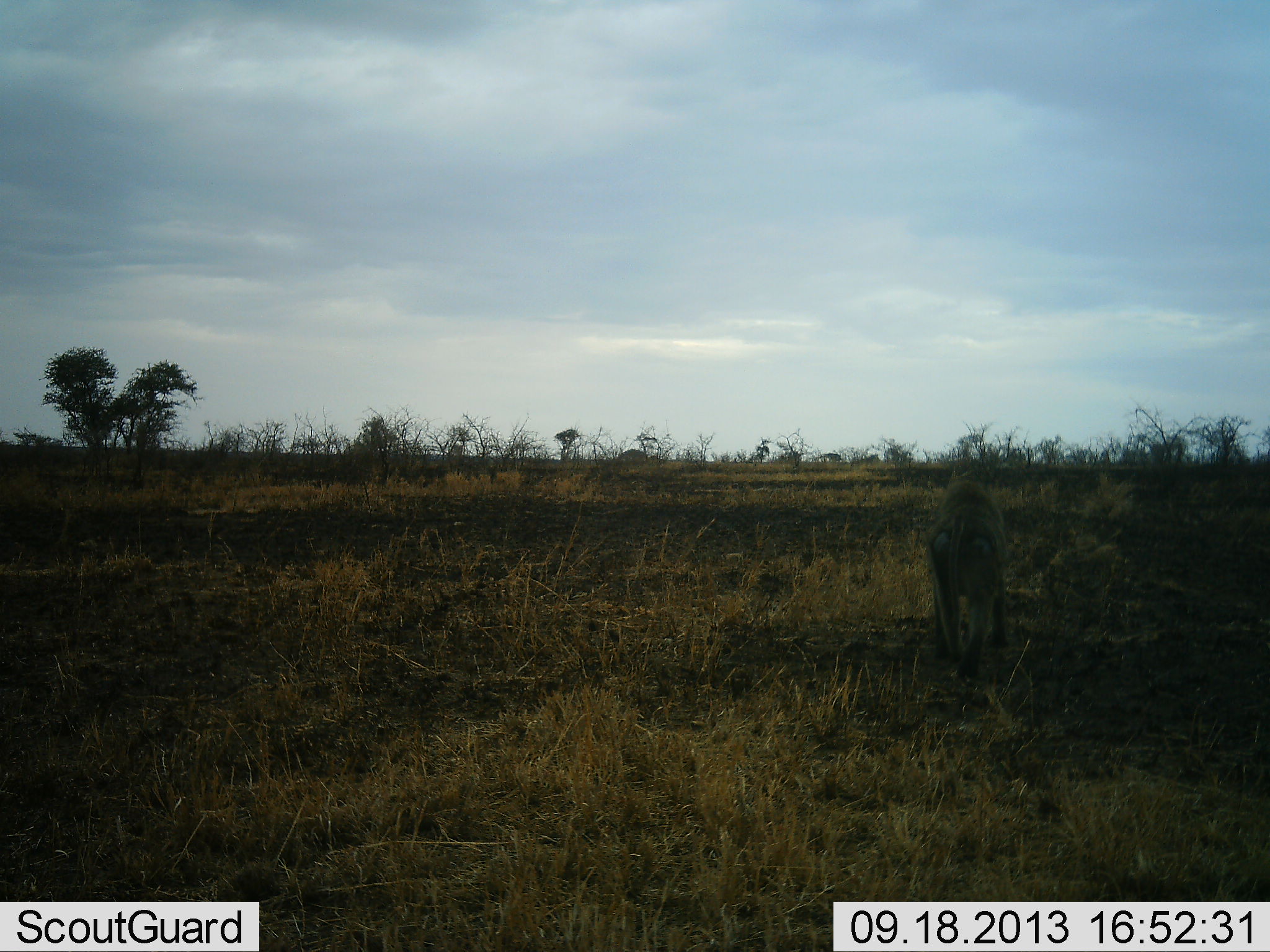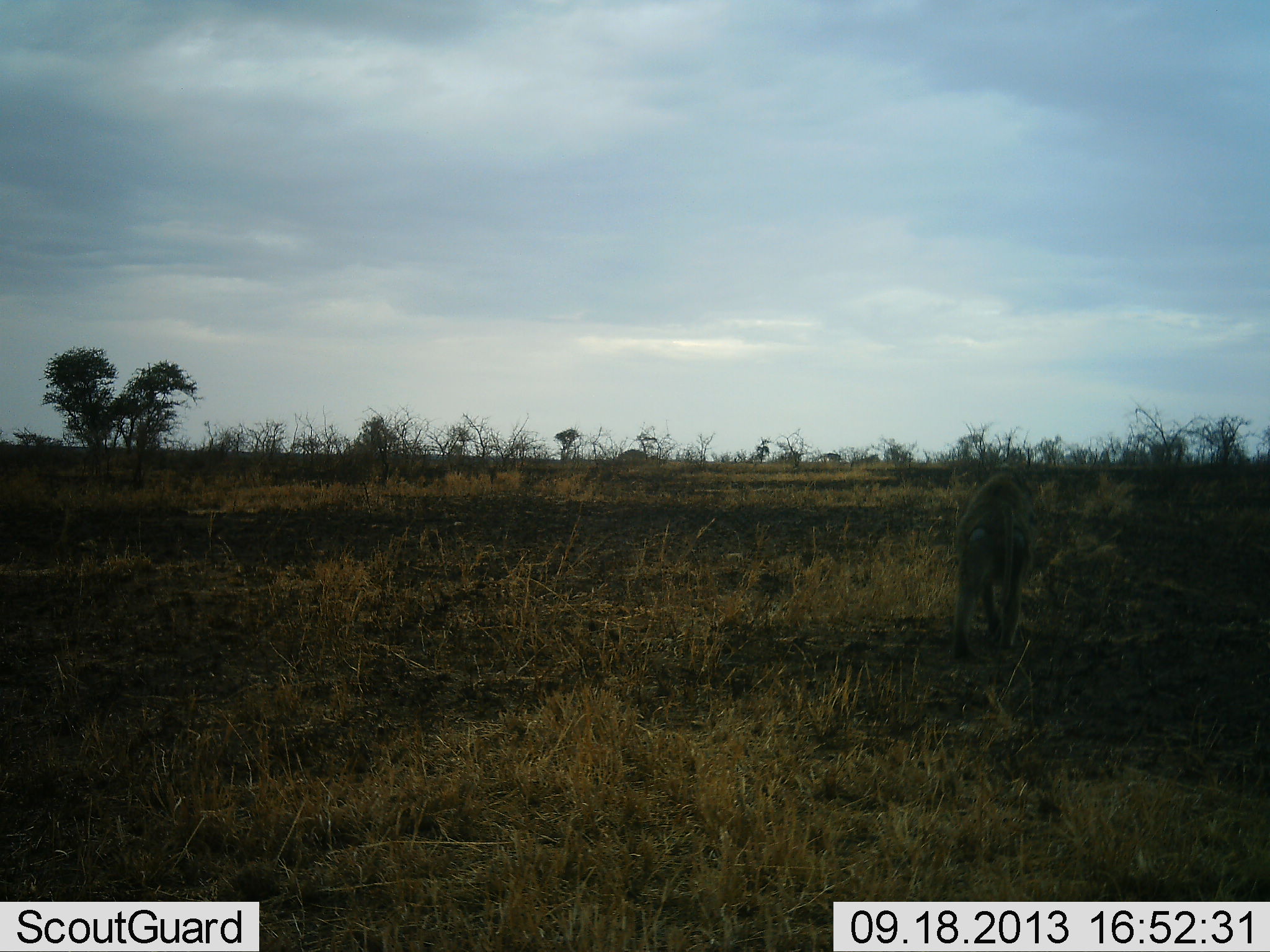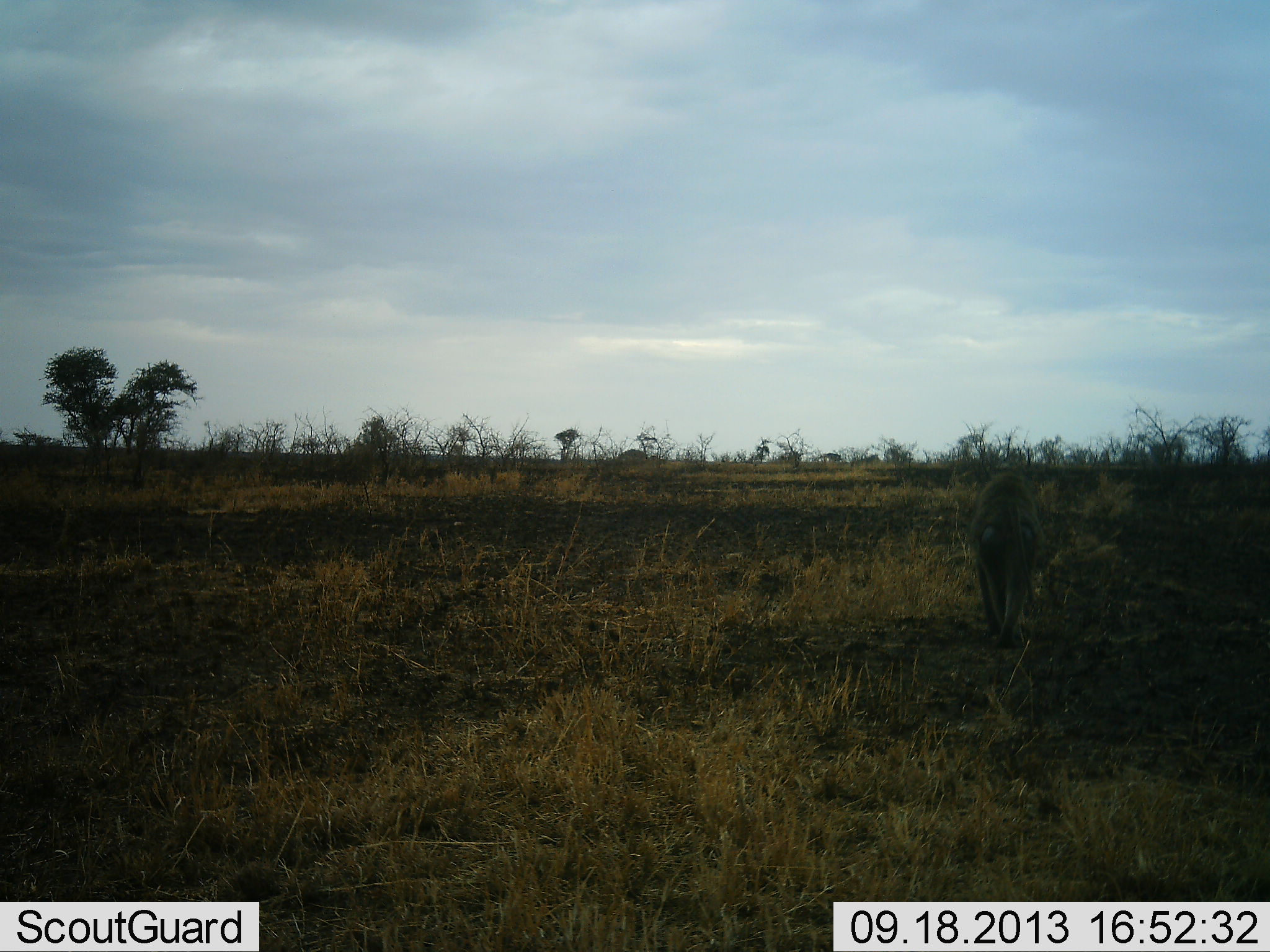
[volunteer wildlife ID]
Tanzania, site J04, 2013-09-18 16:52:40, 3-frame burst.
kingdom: Animalia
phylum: Chordata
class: Mammalia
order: Primates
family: Cercopithecidae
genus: Papio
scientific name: Papio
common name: baboon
Baboon (Papio), count 1. Behavior (volunteer vote fractions): standing 0%, resting 0%, moving 100%, interacting 0%. Young present (vote fraction): 0%. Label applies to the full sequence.